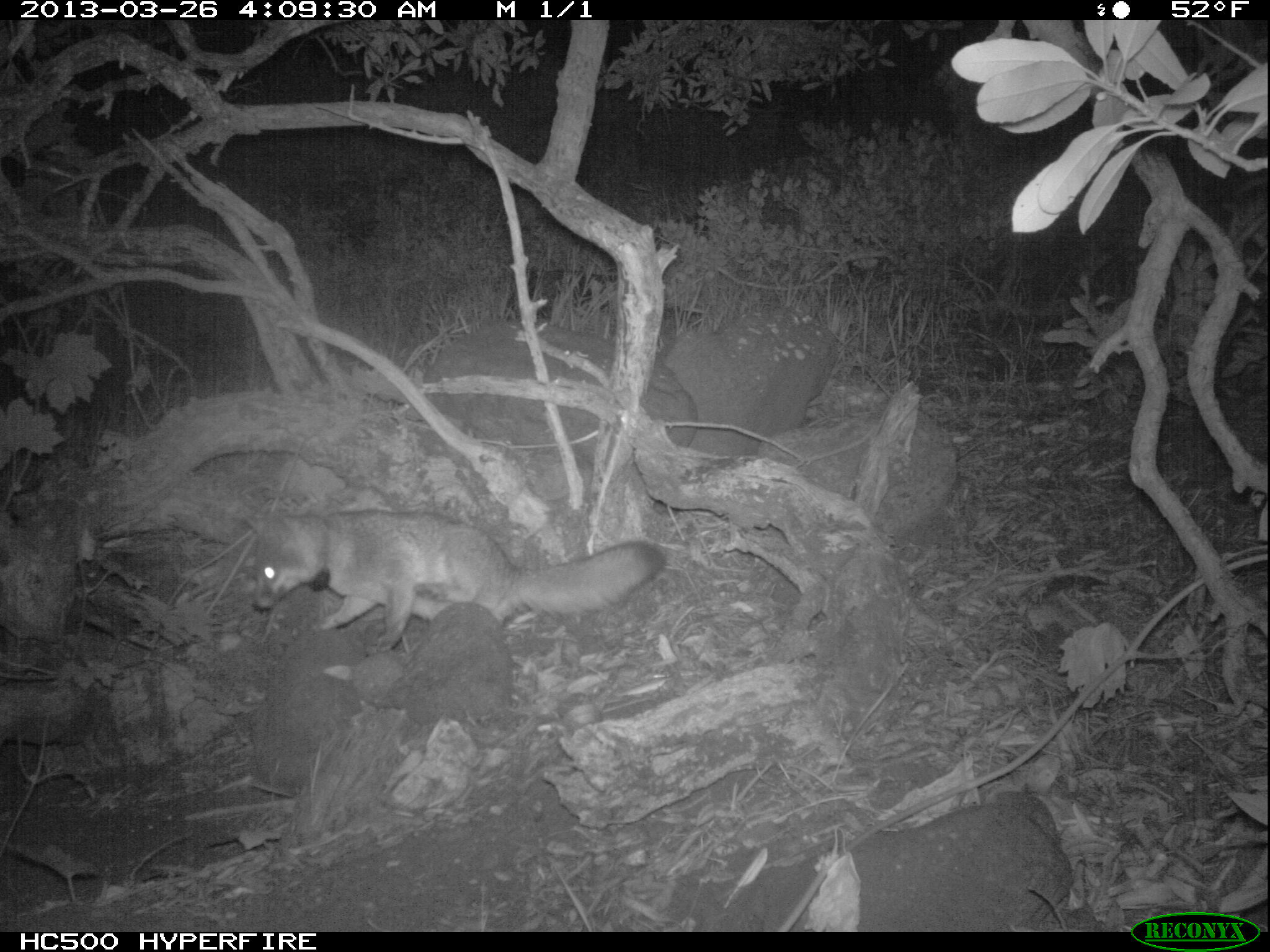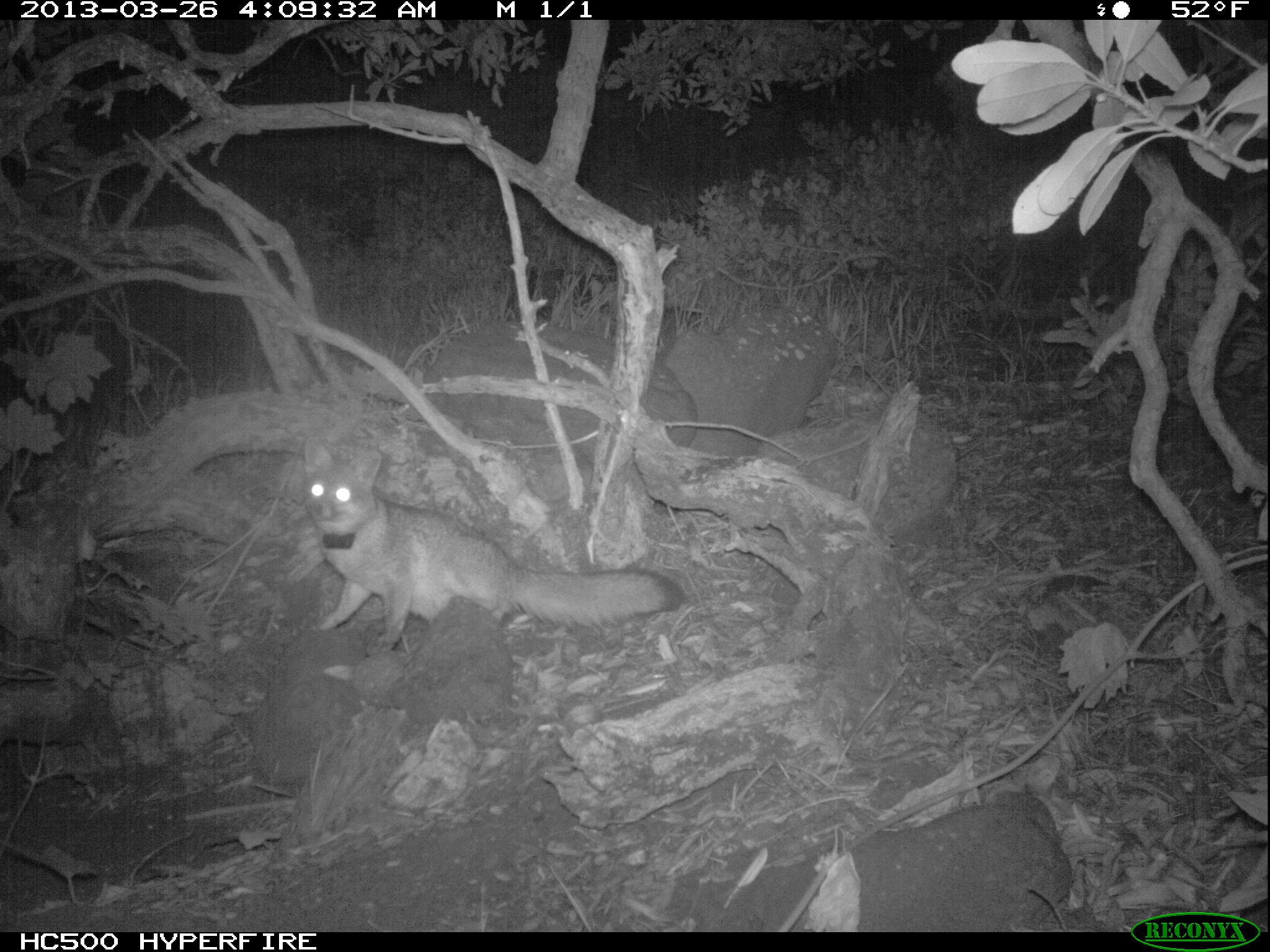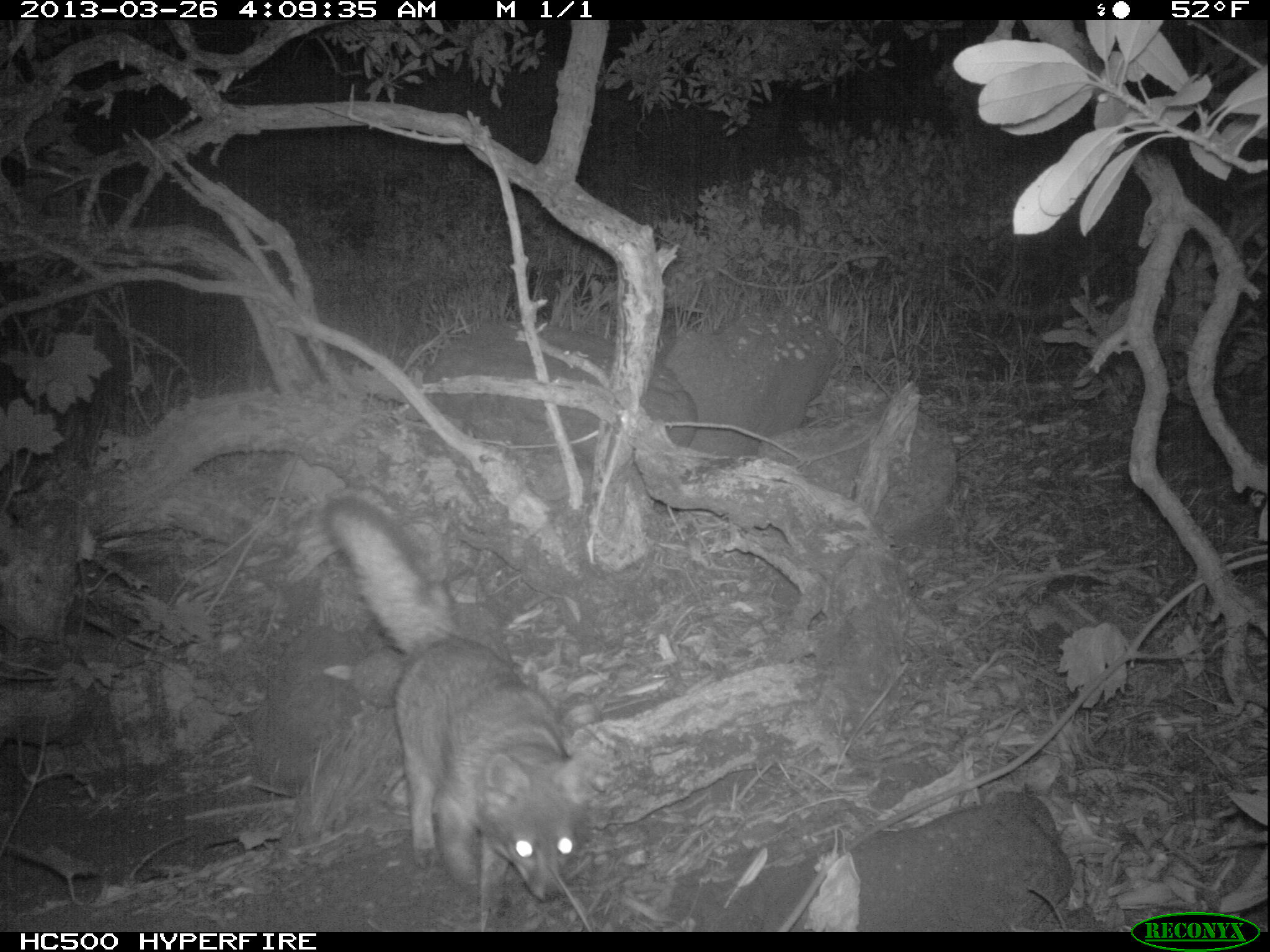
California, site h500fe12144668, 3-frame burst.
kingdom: Animalia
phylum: Chordata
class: Mammalia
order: Carnivora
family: Canidae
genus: Urocyon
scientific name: Urocyon littoralis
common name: island fox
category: fox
Fox (island fox) (Urocyon littoralis).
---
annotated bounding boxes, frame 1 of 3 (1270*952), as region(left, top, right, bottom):
fox: region(242, 514, 667, 655)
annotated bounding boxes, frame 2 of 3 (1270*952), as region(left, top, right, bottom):
fox: region(301, 435, 688, 657)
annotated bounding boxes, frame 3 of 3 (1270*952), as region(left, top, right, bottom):
fox: region(319, 494, 602, 929)